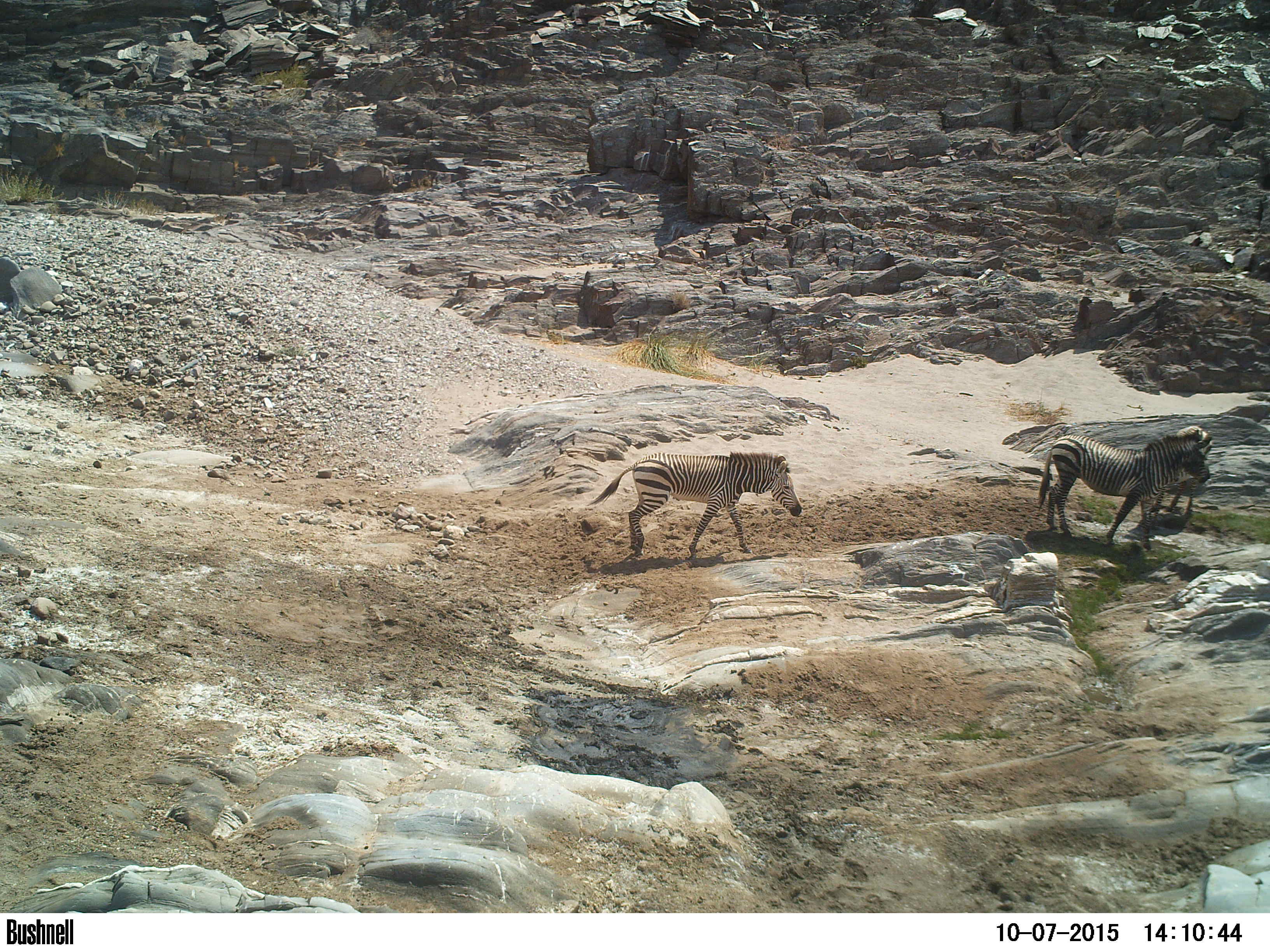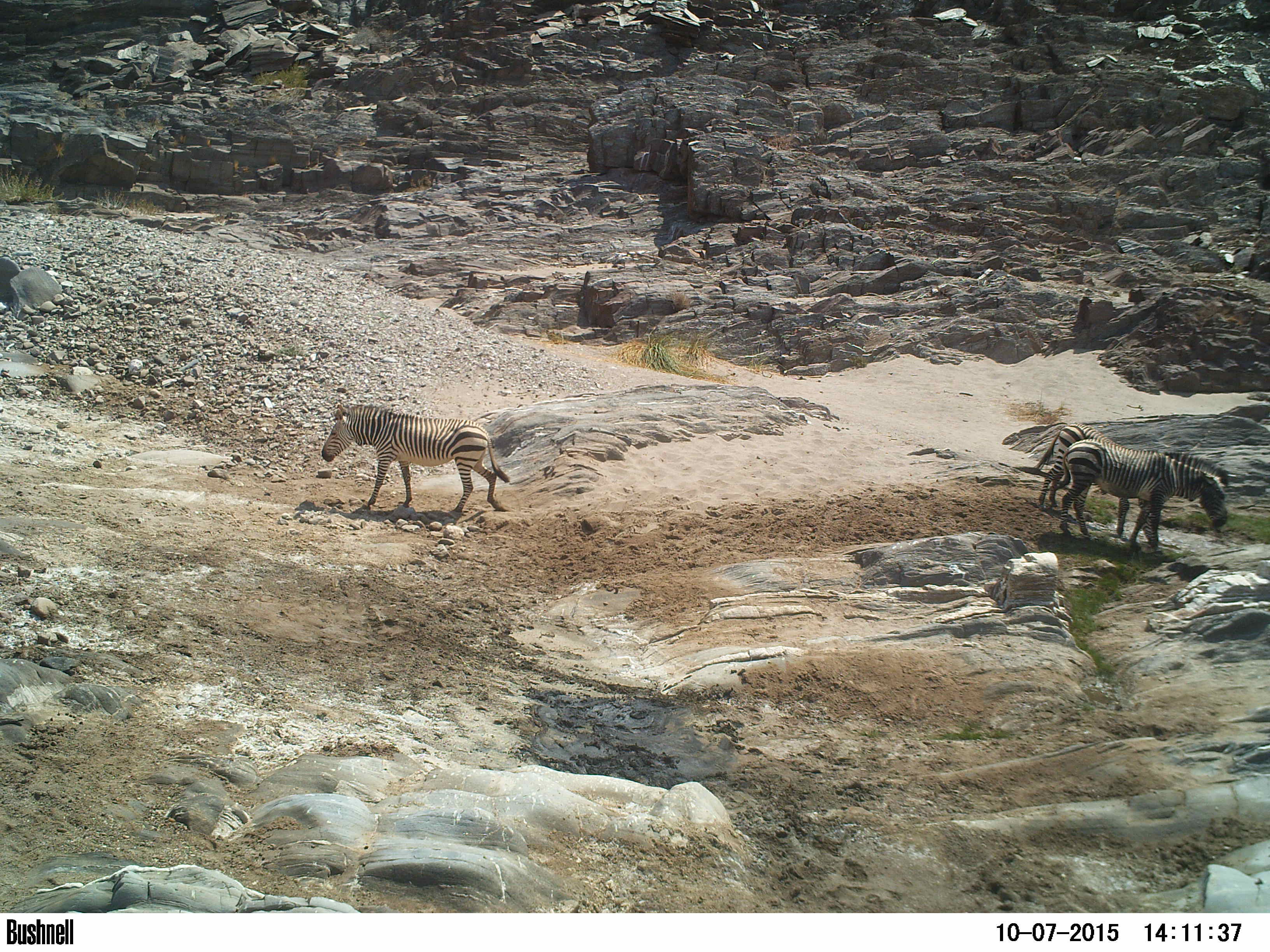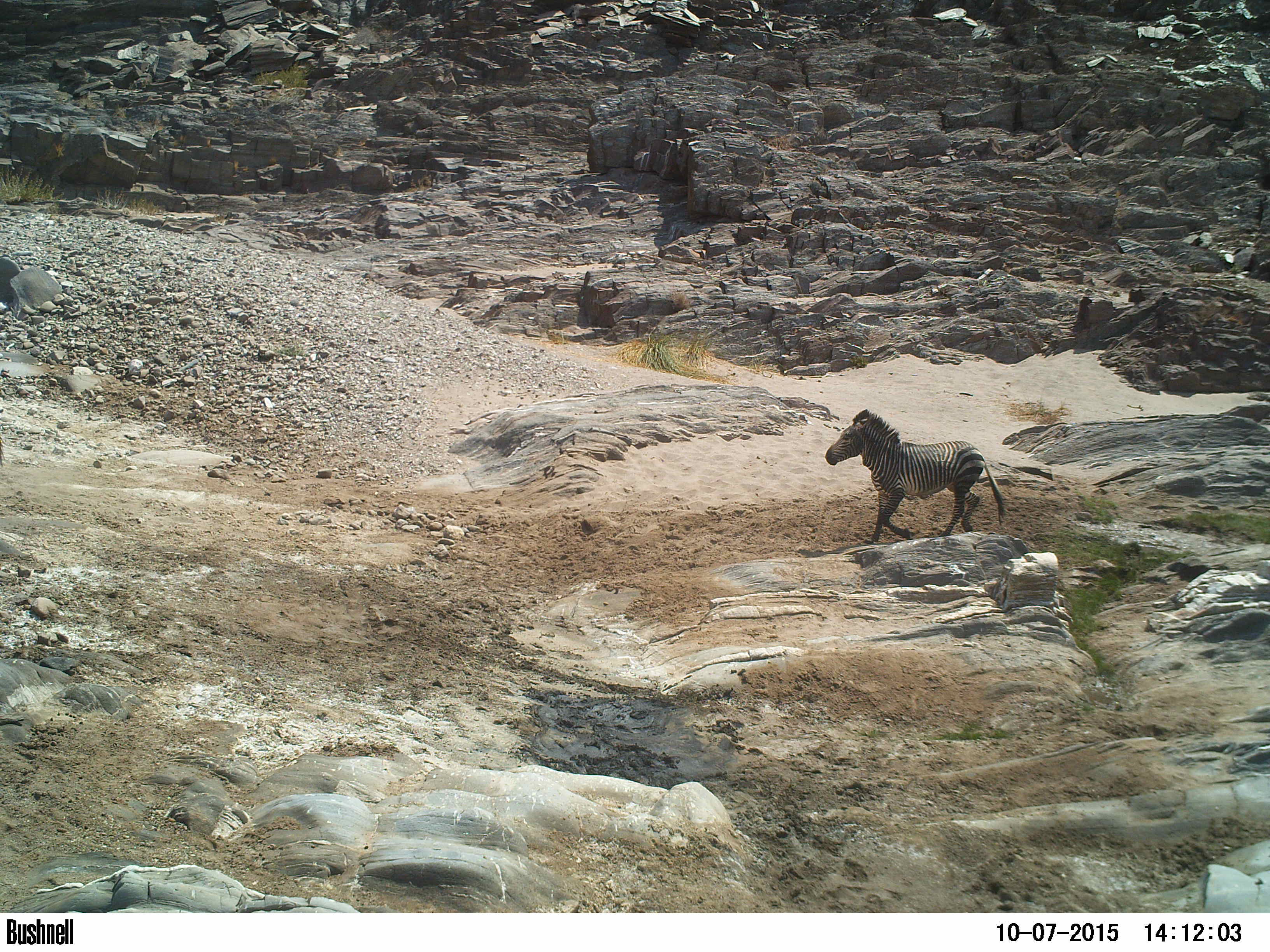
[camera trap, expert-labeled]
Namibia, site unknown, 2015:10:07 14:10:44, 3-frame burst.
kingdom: Animalia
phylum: Chordata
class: Mammalia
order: Perissodactyla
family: Equidae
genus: Equus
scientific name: Equus zebra hartmannae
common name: hartmann's mountain zebra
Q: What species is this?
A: Equus zebra hartmannae (hartmann's mountain zebra).